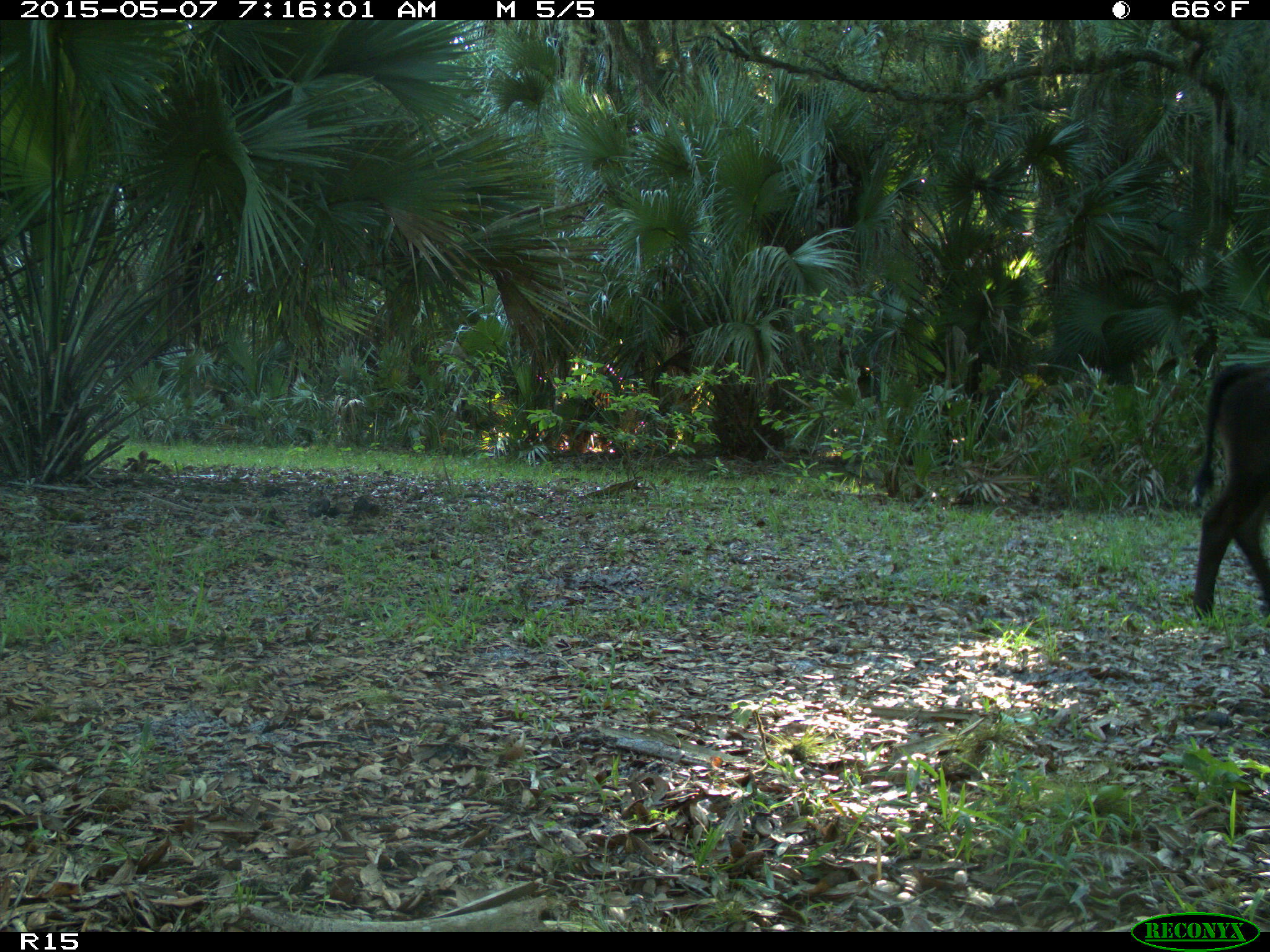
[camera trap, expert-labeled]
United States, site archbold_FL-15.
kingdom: Animalia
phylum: Chordata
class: Mammalia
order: Artiodactyla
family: Bovidae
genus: Bos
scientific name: Bos taurus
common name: domestic cow